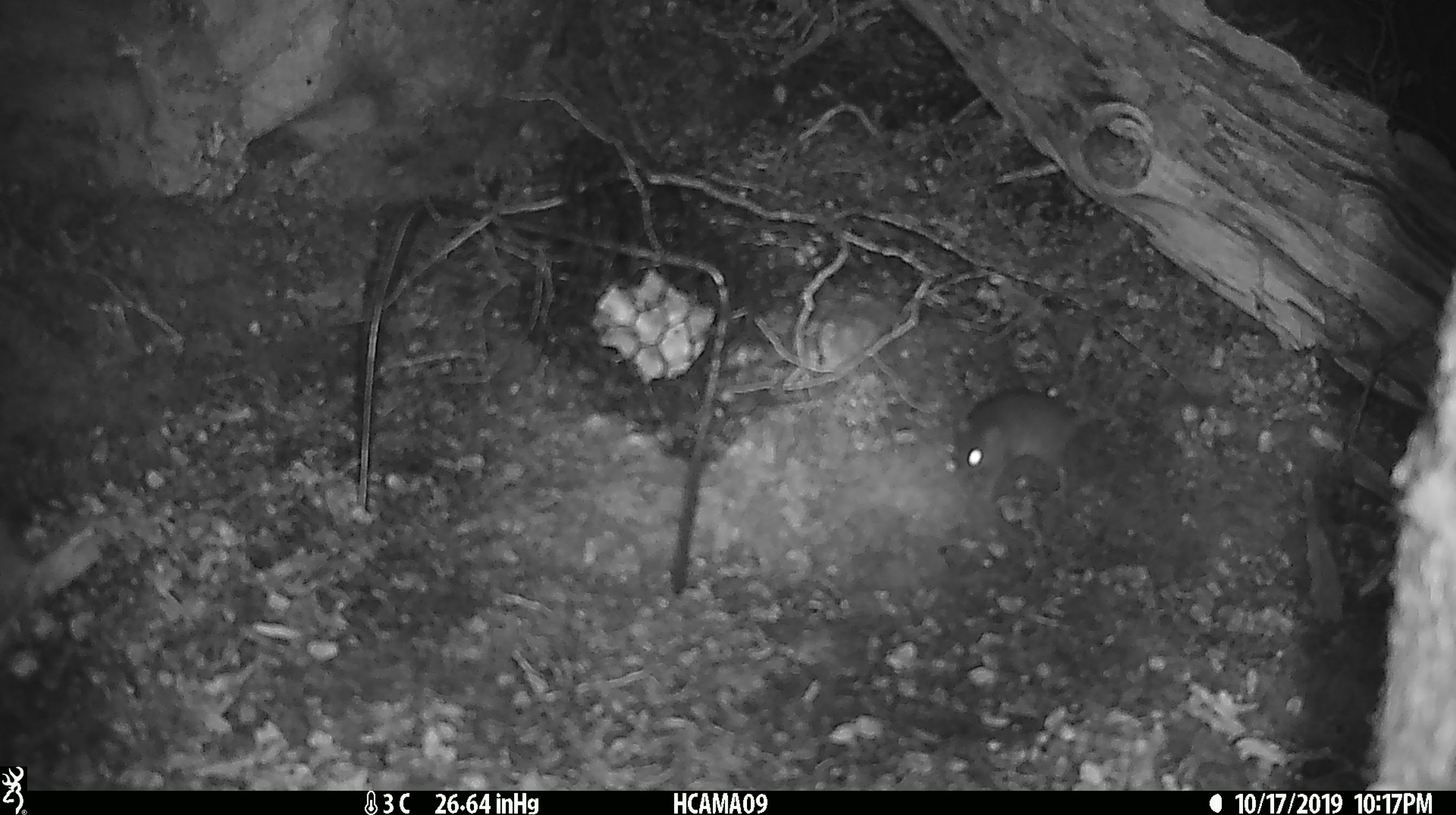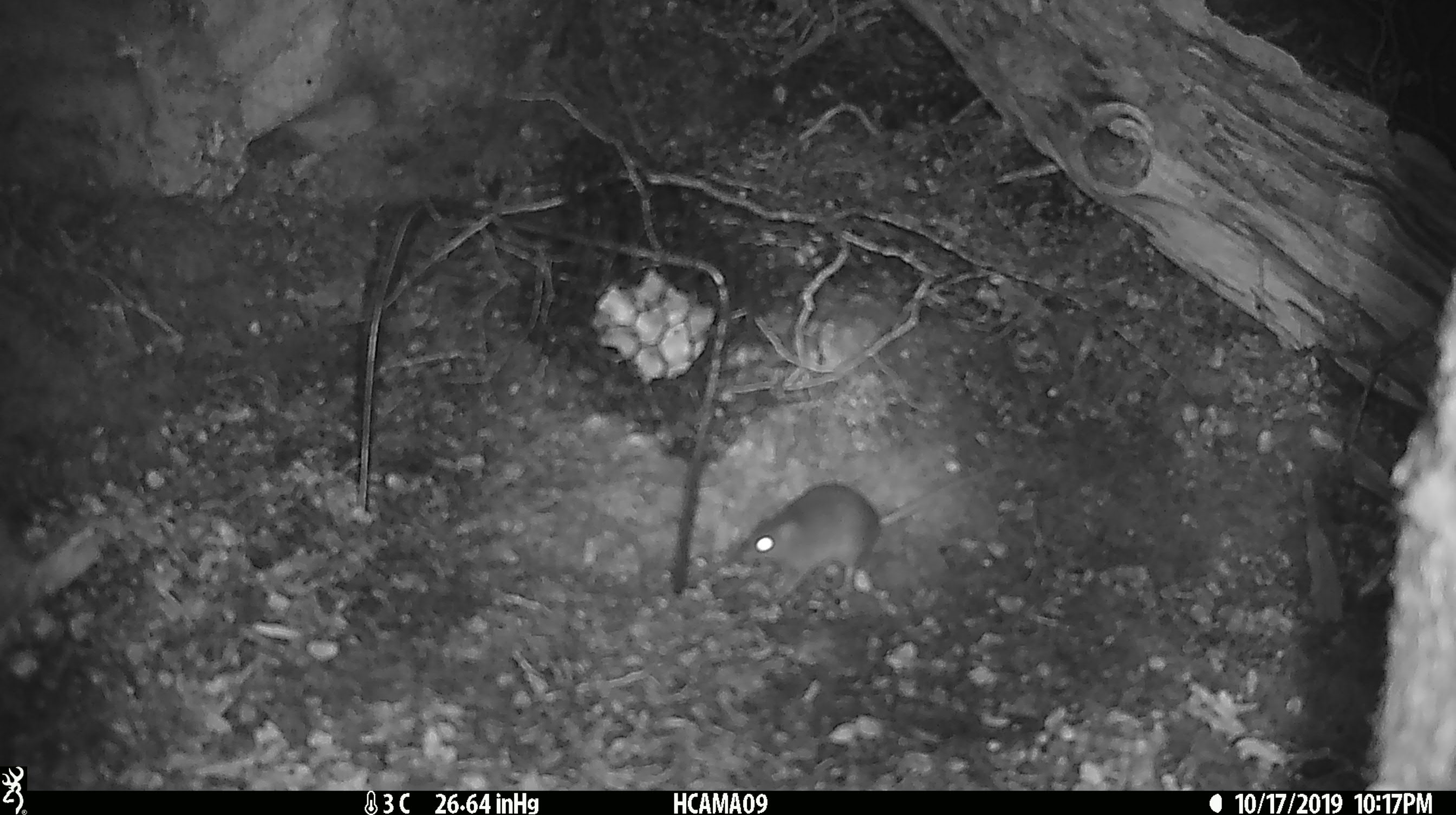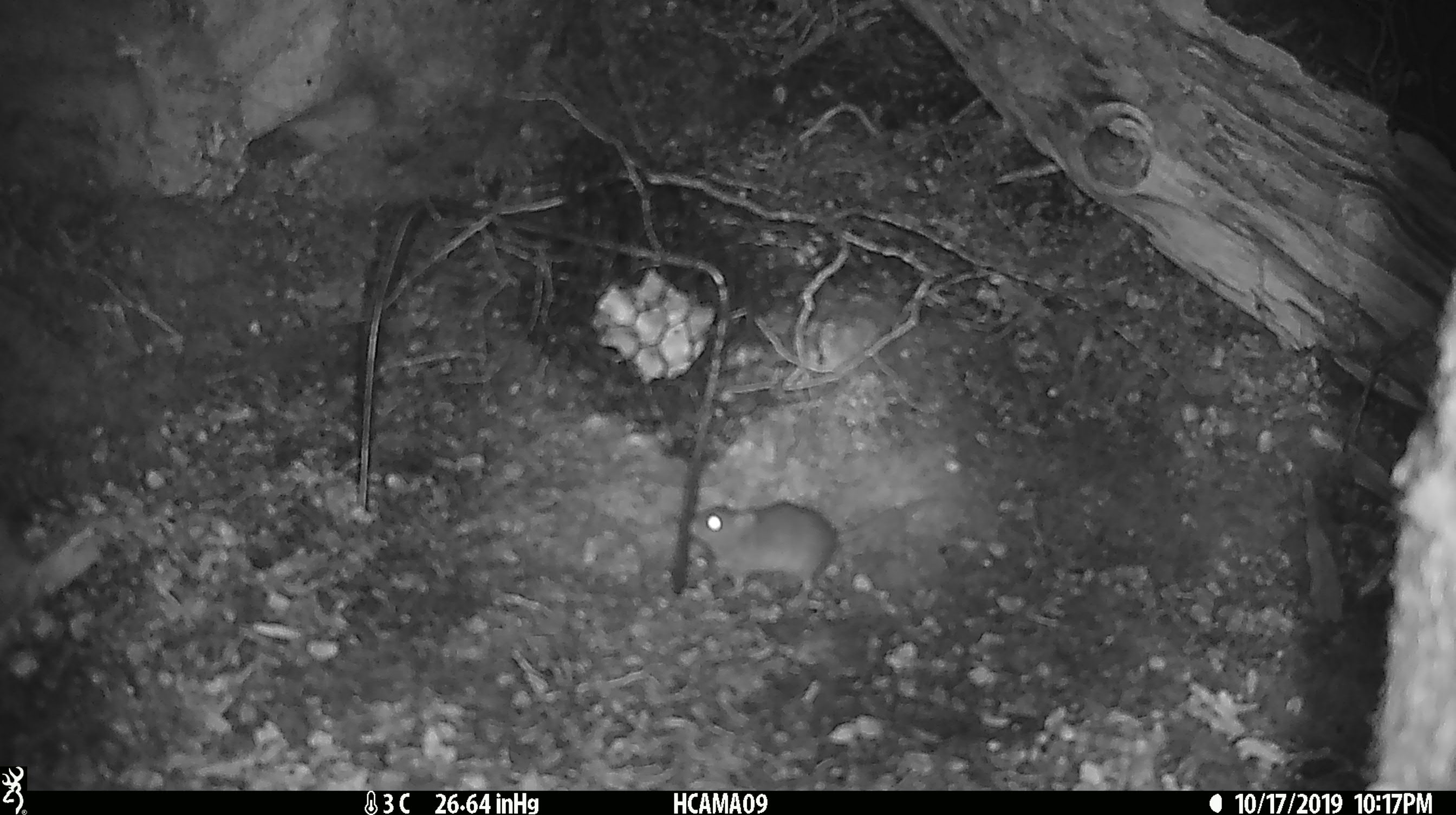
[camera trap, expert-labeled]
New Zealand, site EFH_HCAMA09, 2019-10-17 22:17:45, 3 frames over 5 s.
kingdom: Animalia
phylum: Chordata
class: Mammalia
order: Rodentia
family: Muridae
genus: Mus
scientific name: Mus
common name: mouse